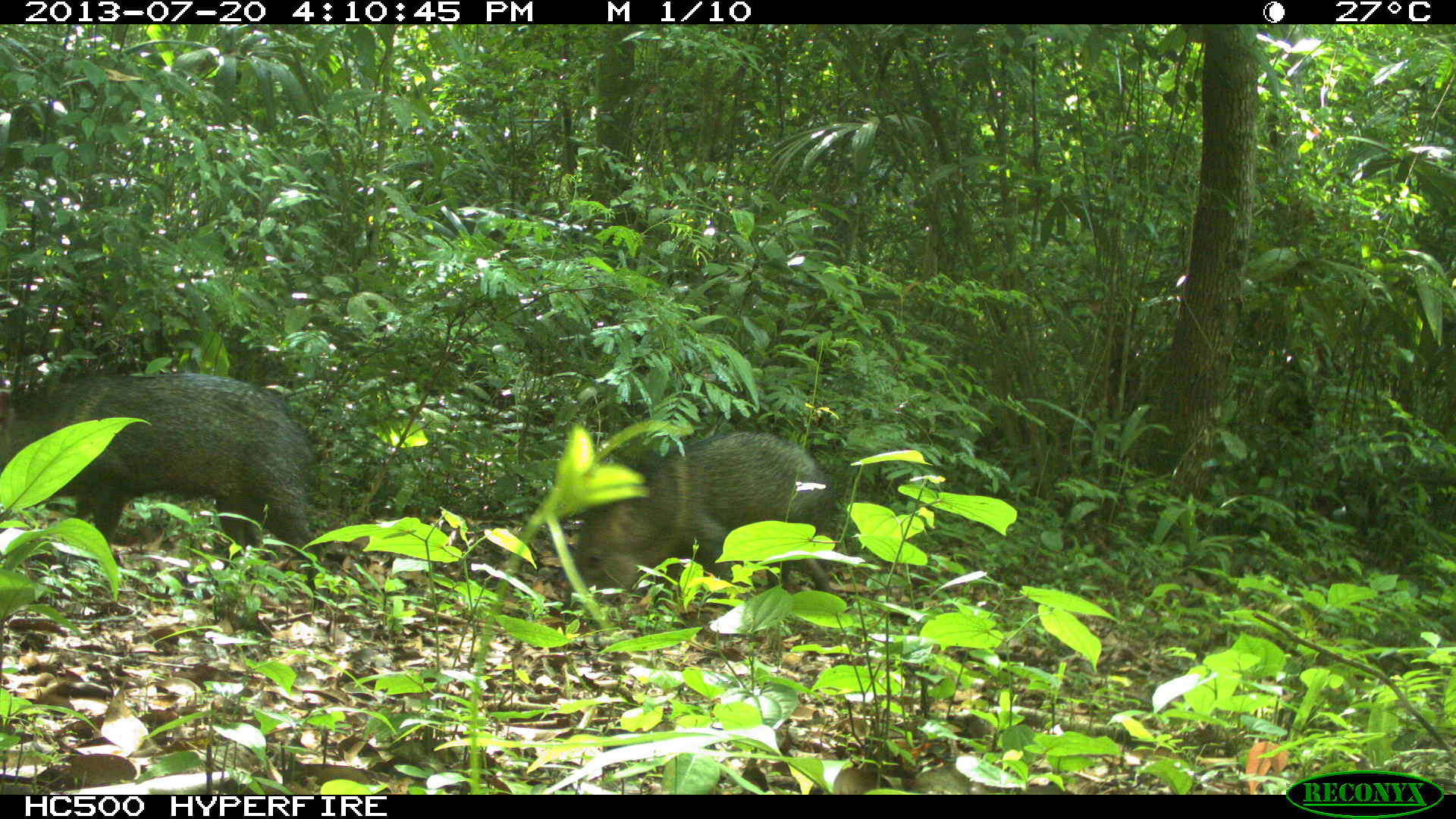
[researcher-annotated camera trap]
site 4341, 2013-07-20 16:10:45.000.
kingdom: Animalia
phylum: Chordata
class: Mammalia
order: Artiodactyla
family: Tayassuidae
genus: Pecari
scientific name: Pecari tajacu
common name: collared peccary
Pecari tajacu (collared peccary), count 2.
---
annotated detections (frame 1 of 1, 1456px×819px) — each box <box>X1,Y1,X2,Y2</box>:
pecari tajacu: <box>1,371,329,610</box>; <box>561,426,832,600</box>